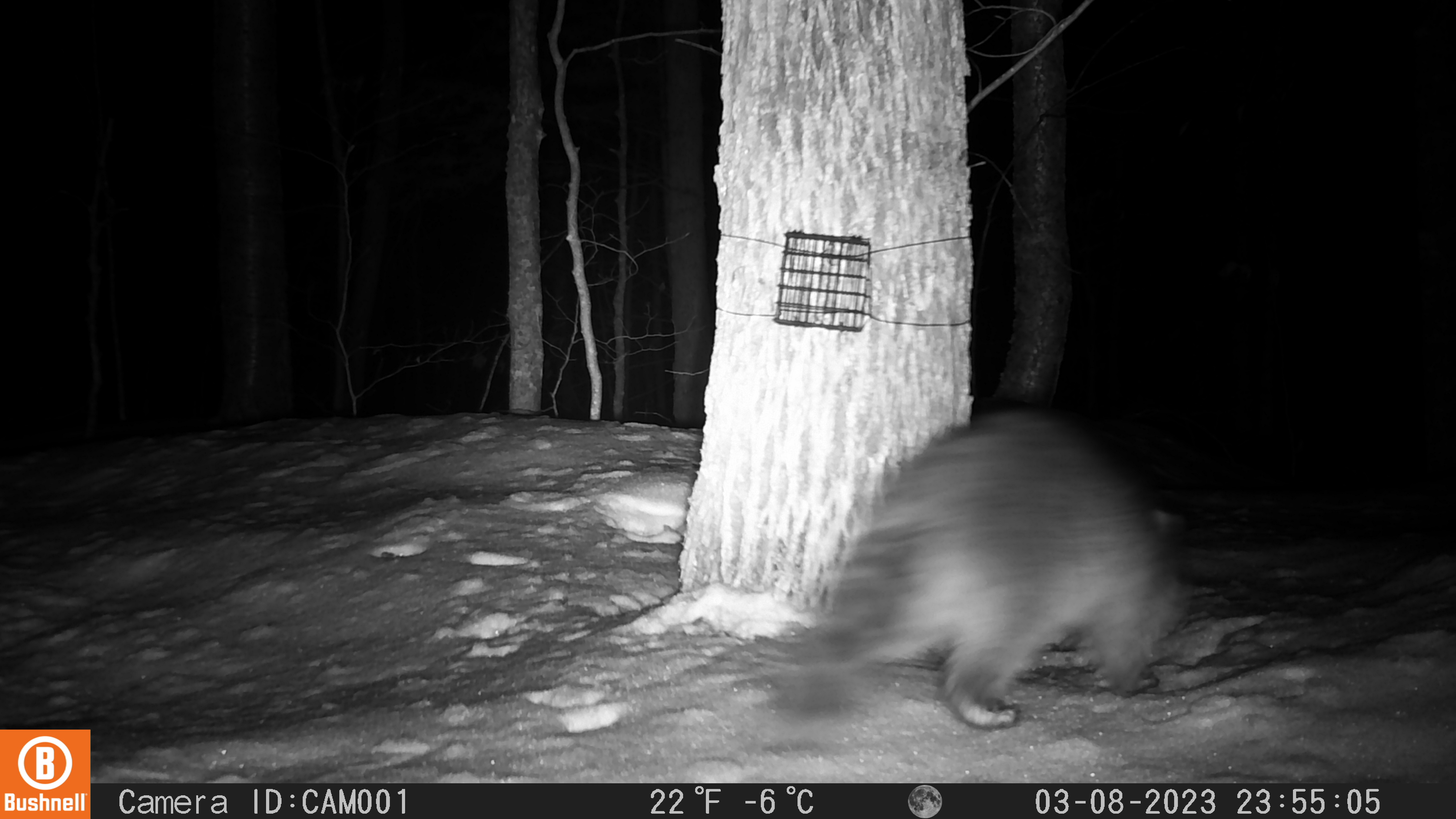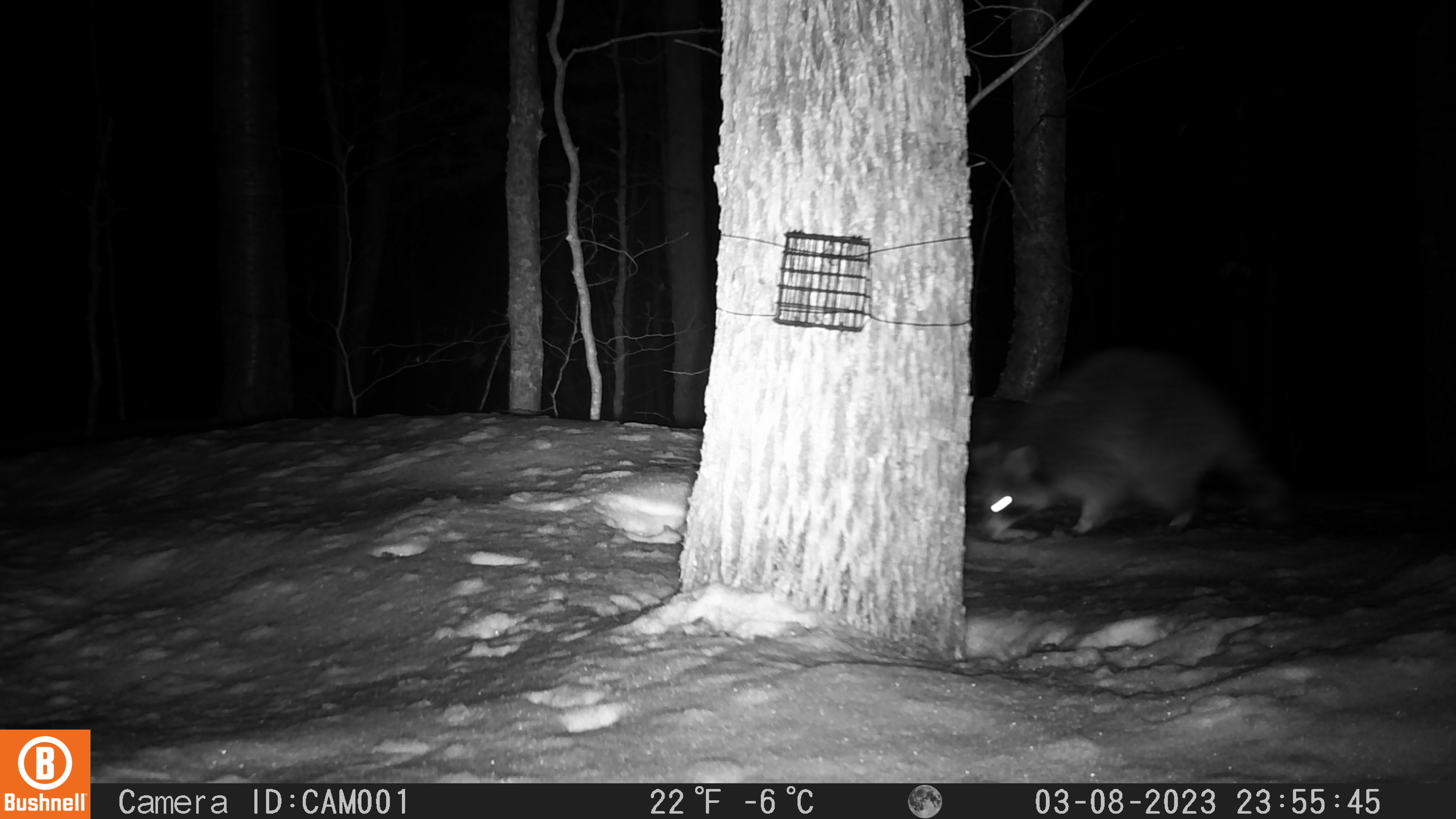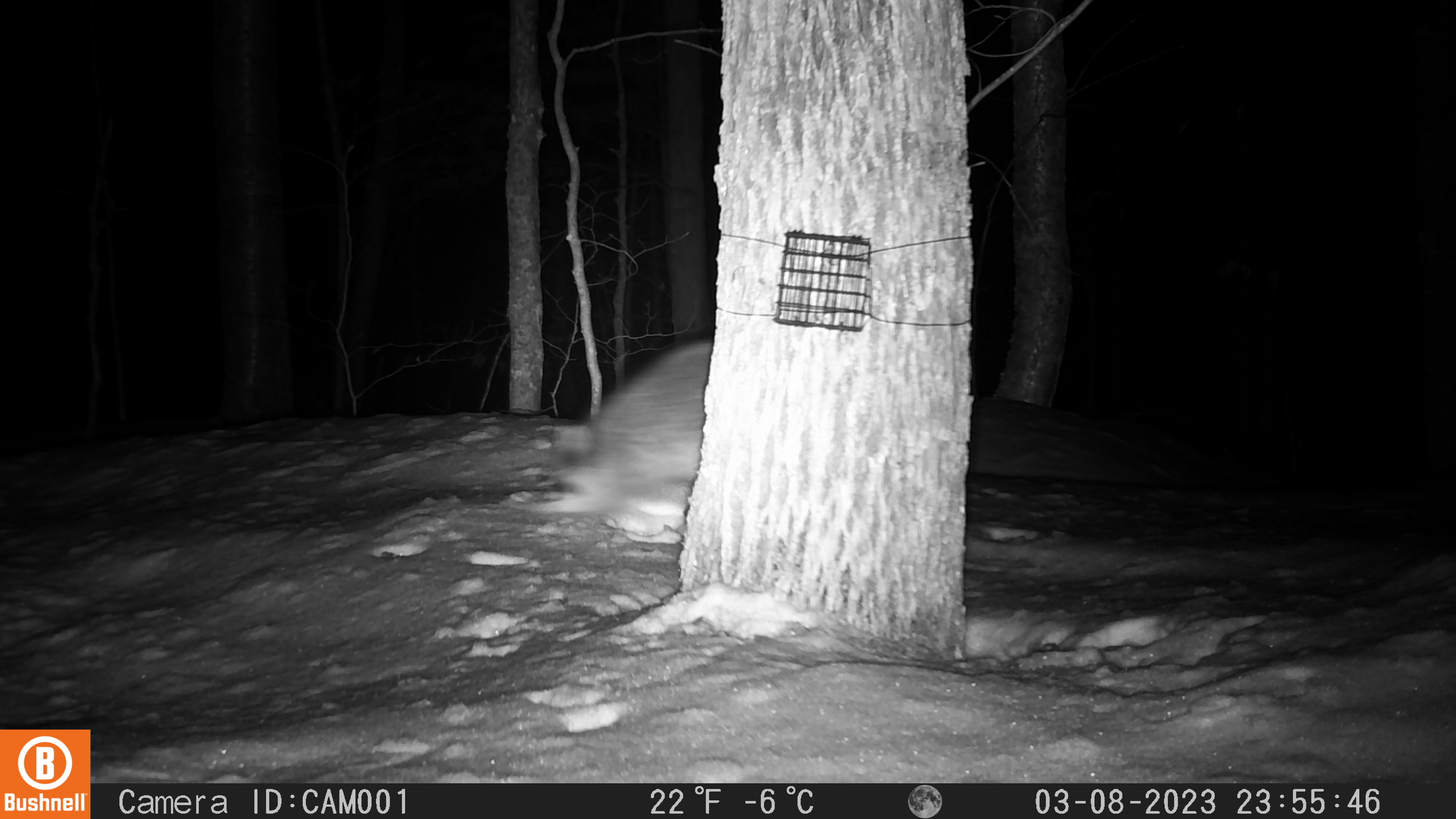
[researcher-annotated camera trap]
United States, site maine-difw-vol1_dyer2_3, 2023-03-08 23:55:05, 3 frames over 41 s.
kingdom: Animalia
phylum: Chordata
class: Mammalia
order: Carnivora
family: Procyonidae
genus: Procyon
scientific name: Procyon lotor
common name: raccoon